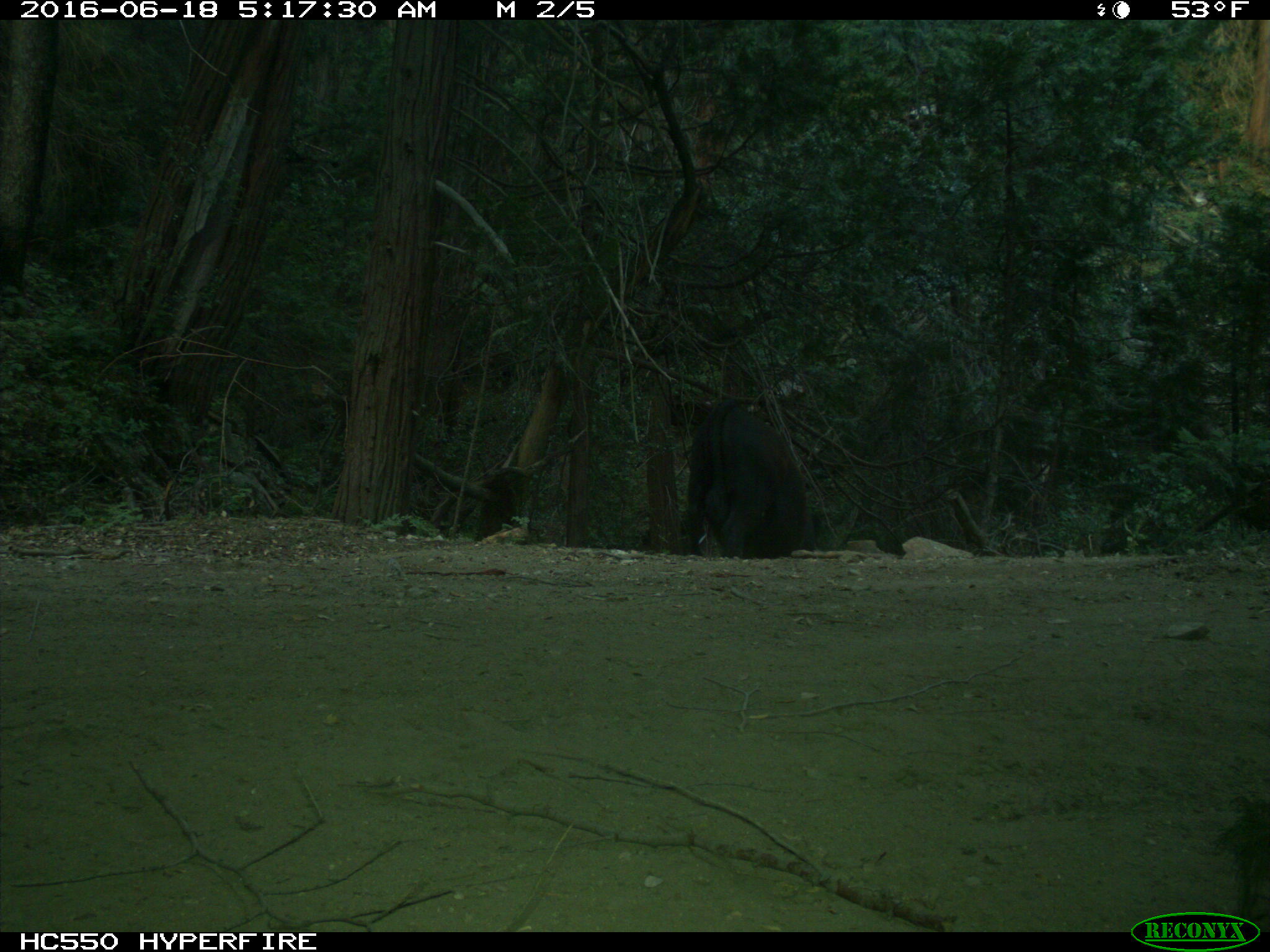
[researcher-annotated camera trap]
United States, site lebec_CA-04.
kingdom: Animalia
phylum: Chordata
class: Mammalia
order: Artiodactyla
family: Bovidae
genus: Bos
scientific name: Bos taurus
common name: domestic cow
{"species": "Bos taurus (domestic cow)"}